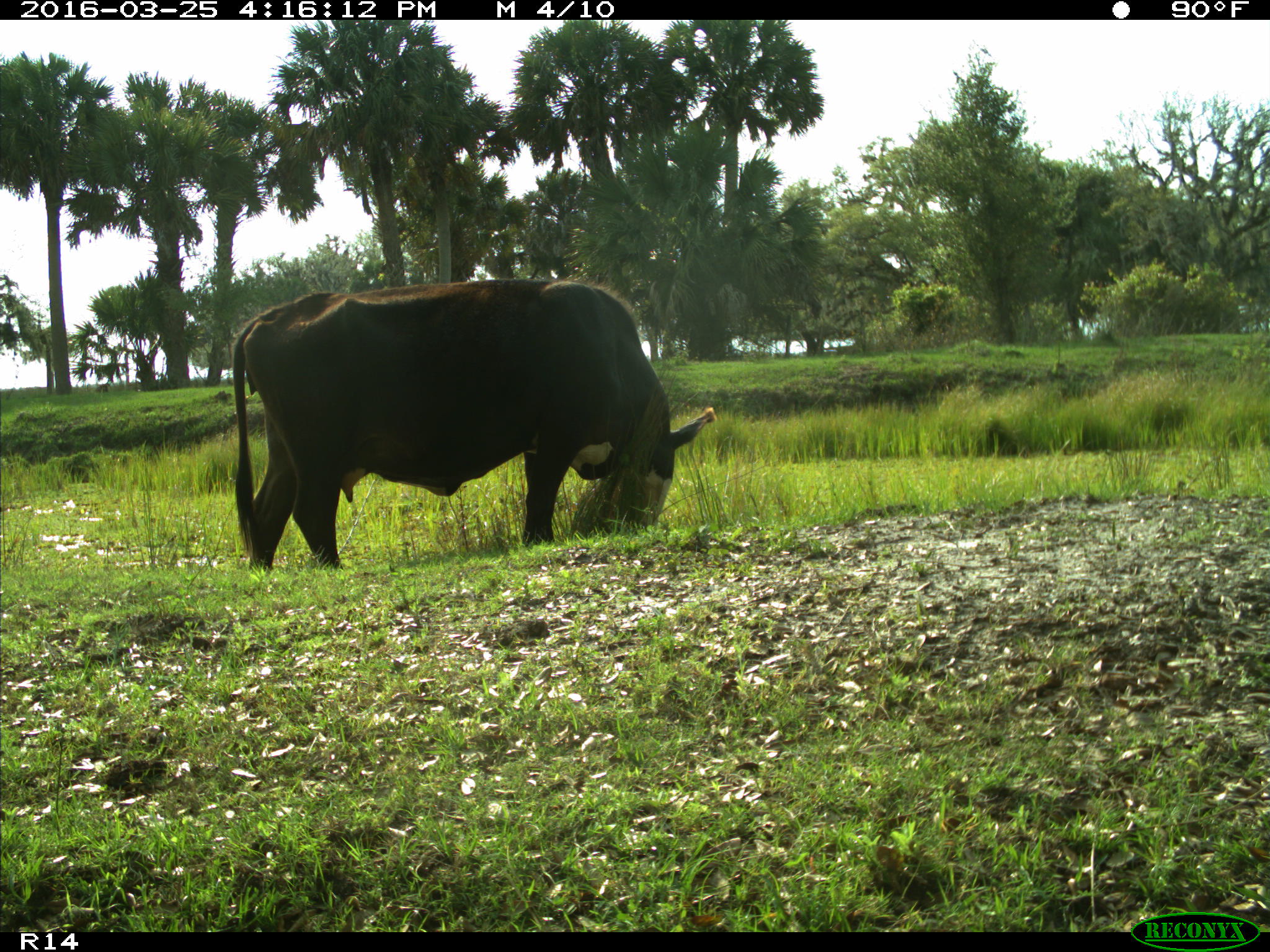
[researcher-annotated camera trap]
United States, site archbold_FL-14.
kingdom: Animalia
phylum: Chordata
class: Mammalia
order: Artiodactyla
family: Bovidae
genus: Bos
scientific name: Bos taurus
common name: domestic cow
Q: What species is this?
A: Bos taurus (domestic cow).